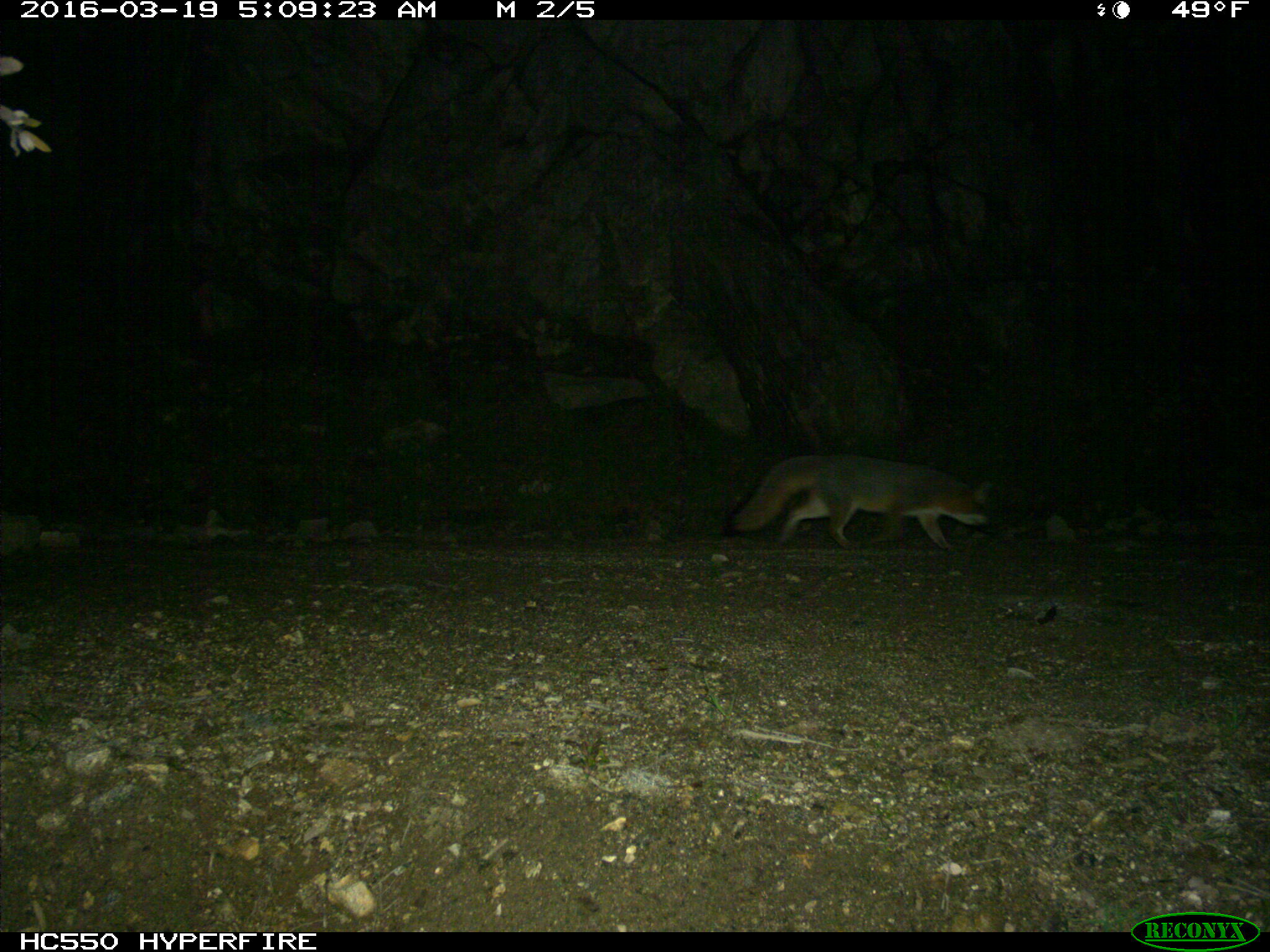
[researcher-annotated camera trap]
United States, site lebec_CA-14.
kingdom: Animalia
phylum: Chordata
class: Mammalia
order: Carnivora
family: Canidae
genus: Urocyon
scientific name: Urocyon cinereoargenteus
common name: gray fox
Urocyon cinereoargenteus (gray fox).